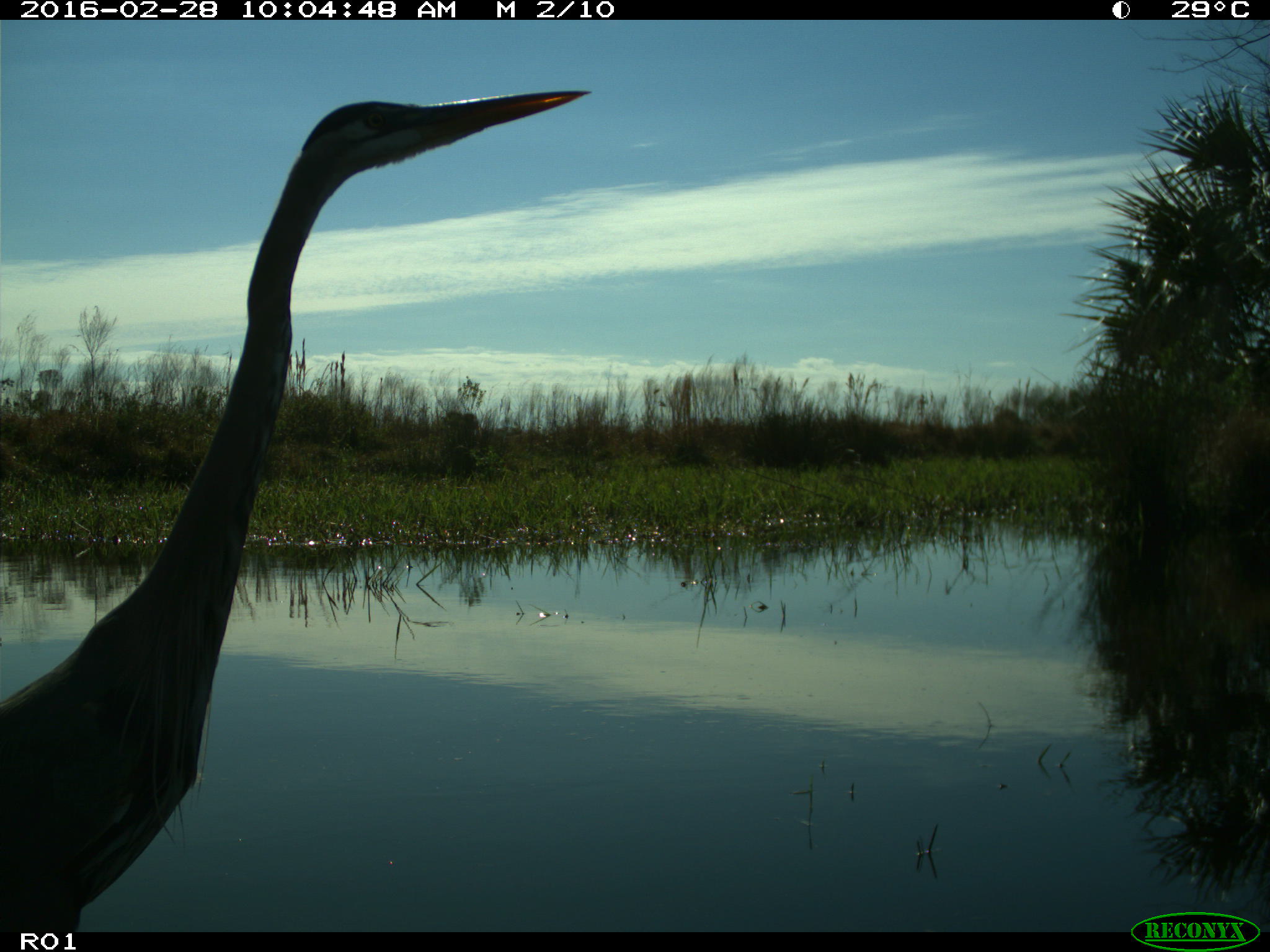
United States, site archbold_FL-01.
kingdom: Animalia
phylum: Chordata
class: Aves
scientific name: Aves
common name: birds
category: unidentified bird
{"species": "unidentified bird (birds) (Aves)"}